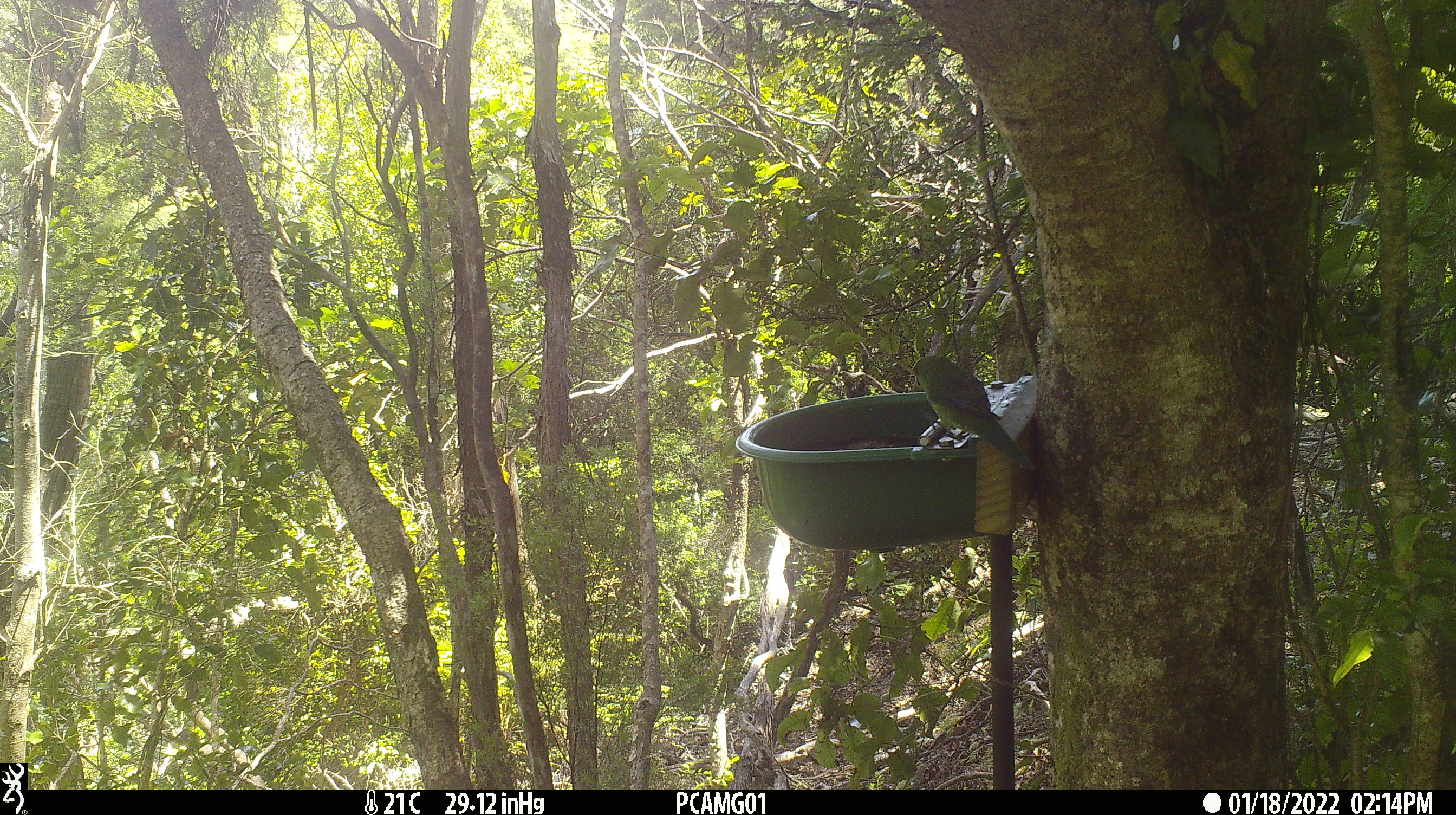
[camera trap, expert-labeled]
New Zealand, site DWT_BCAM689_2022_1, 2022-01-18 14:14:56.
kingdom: Animalia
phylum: Chordata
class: Aves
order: Psittaciformes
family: Psittaculidae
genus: Cyanoramphus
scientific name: Cyanoramphus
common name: parakeet